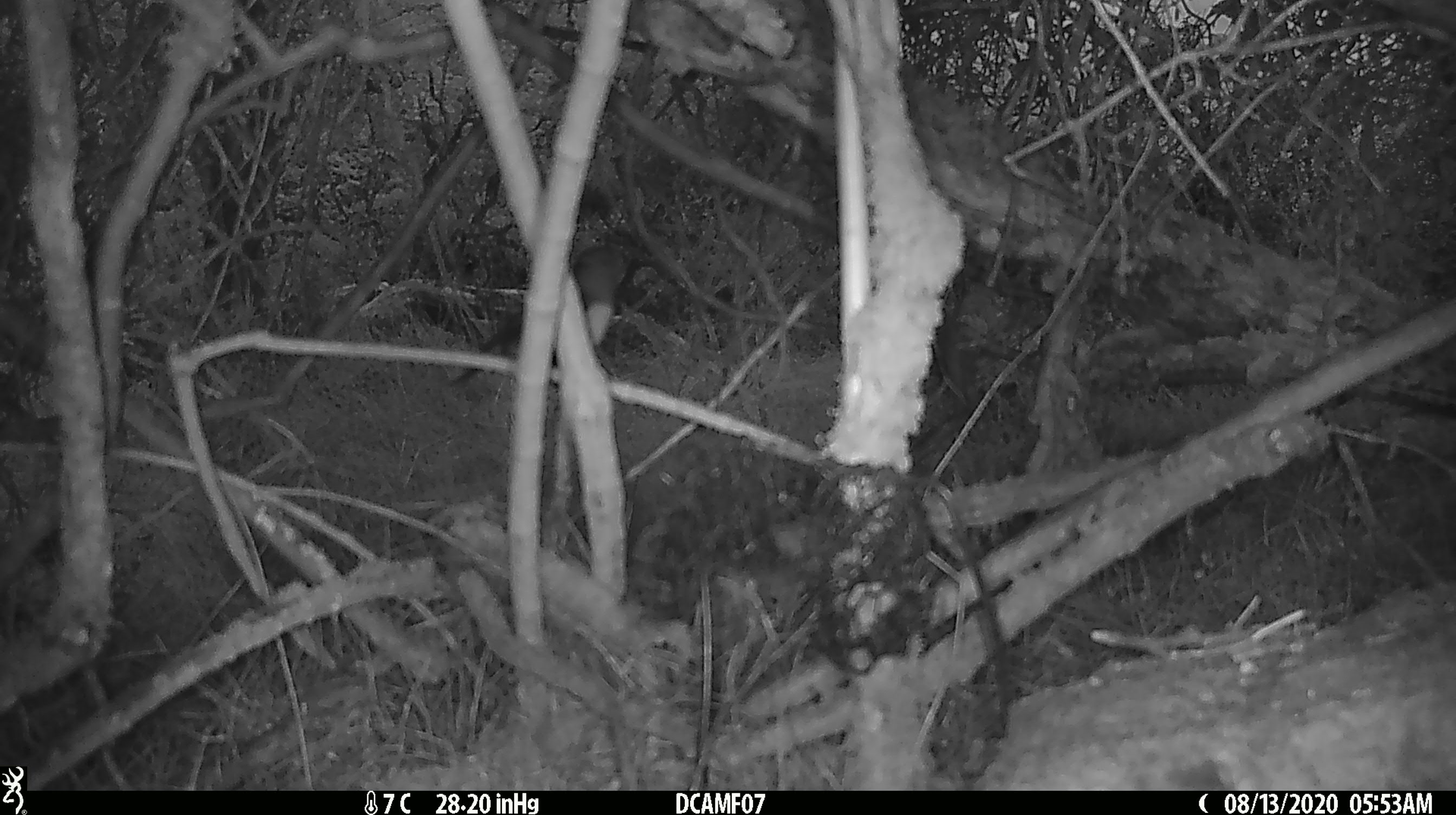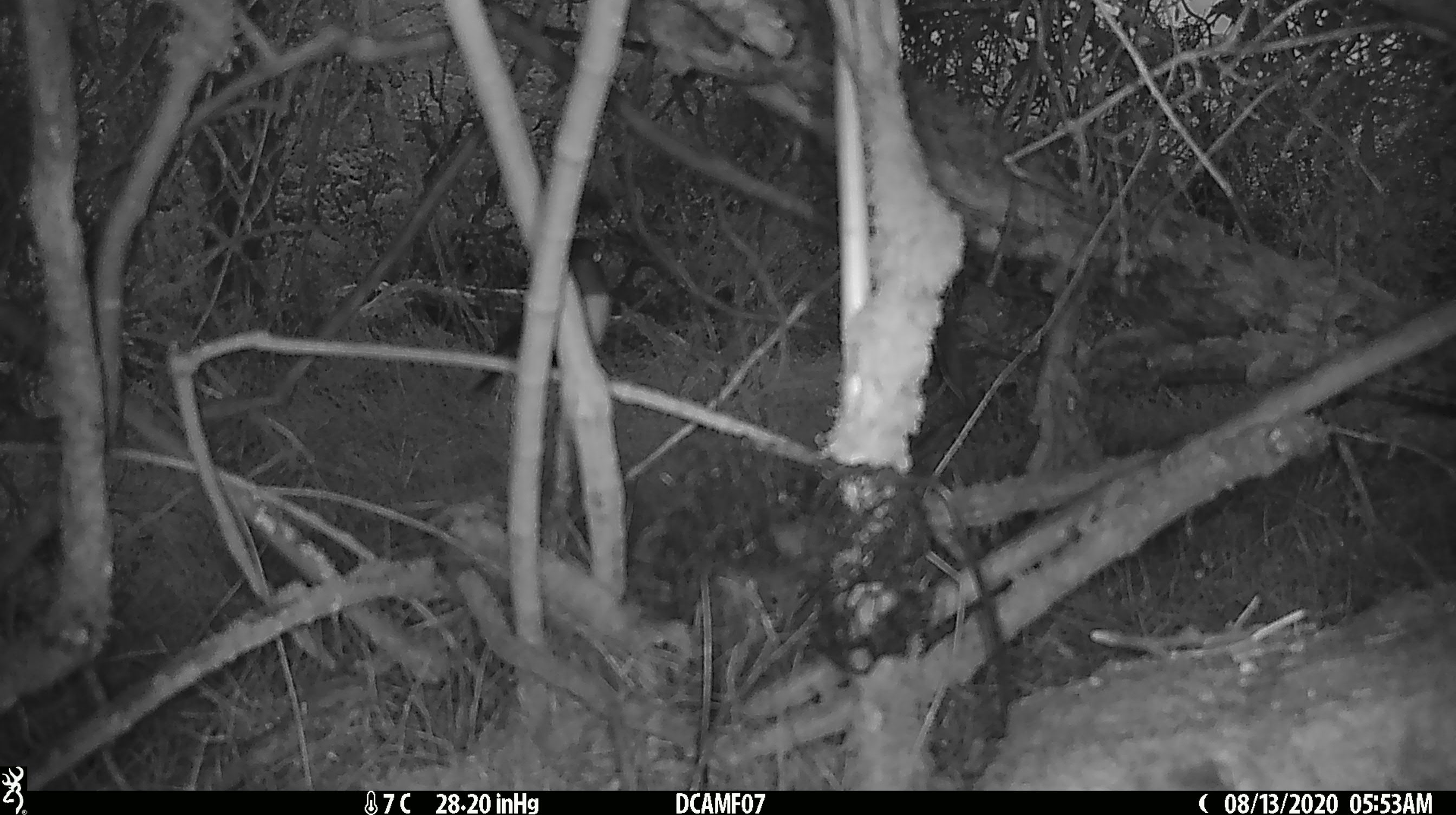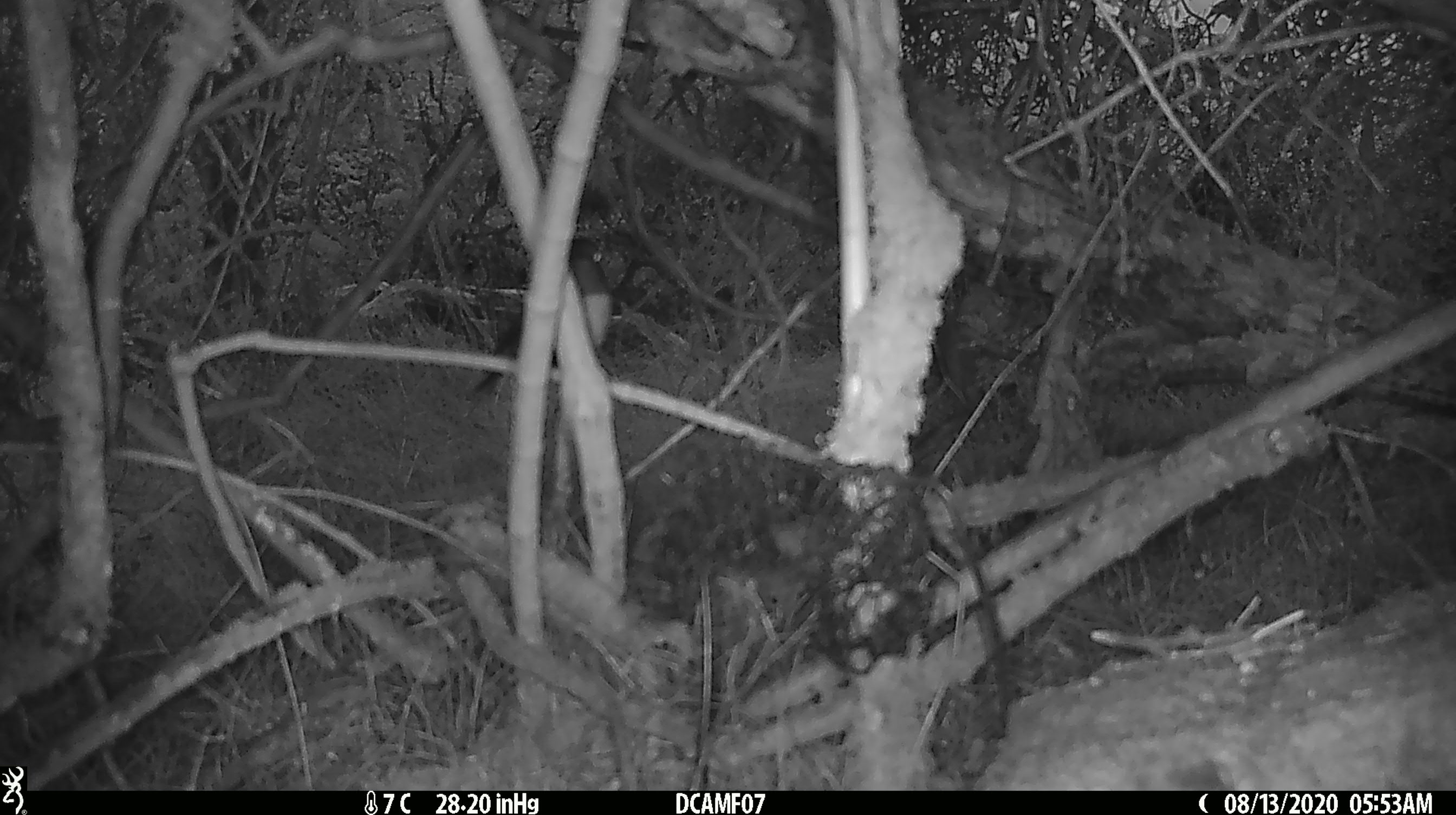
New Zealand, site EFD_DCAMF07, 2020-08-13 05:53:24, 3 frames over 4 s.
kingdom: Animalia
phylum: Chordata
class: Aves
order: Passeriformes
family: Petroicidae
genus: Petroica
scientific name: Petroica australis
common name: new zealand robin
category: robin